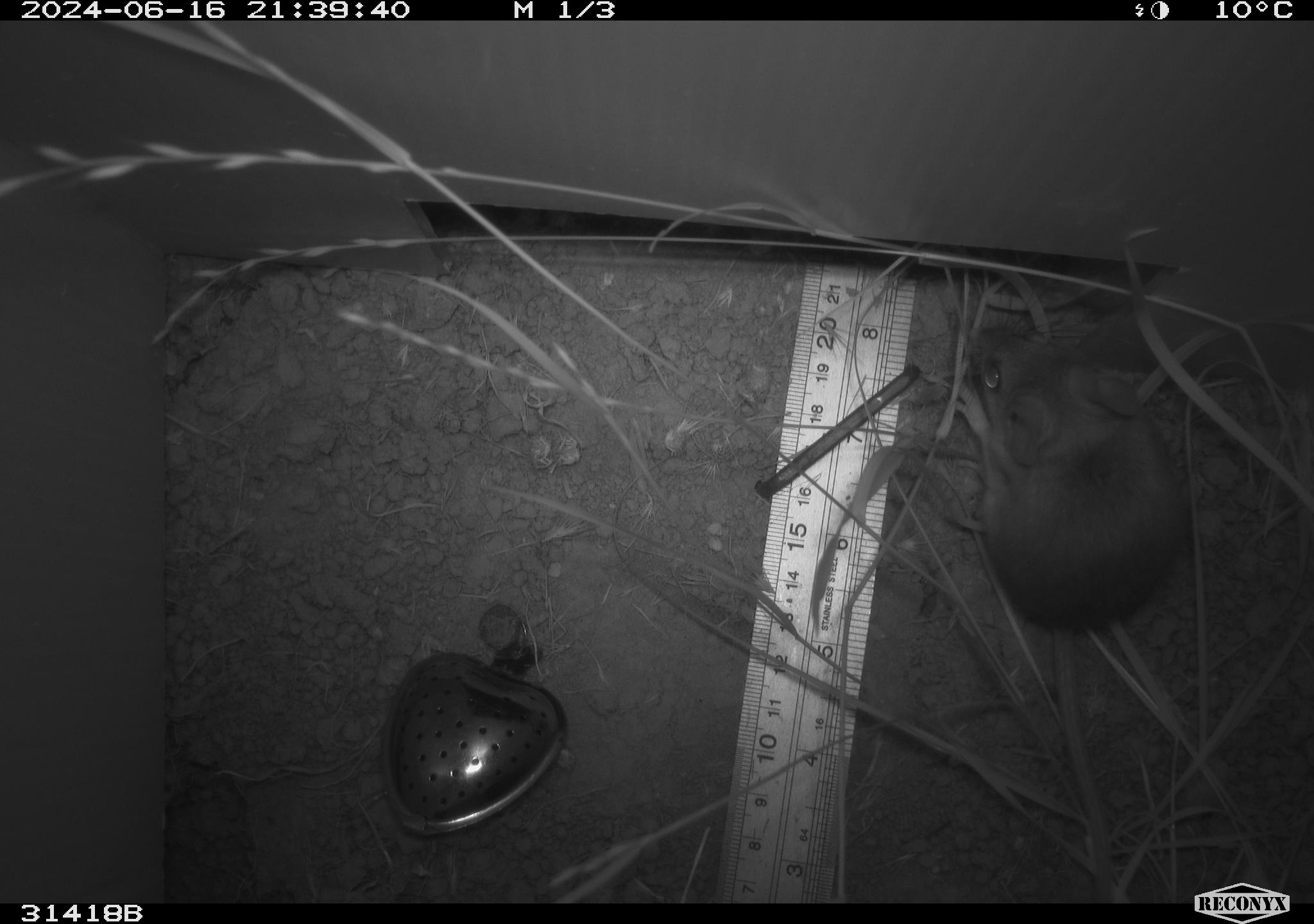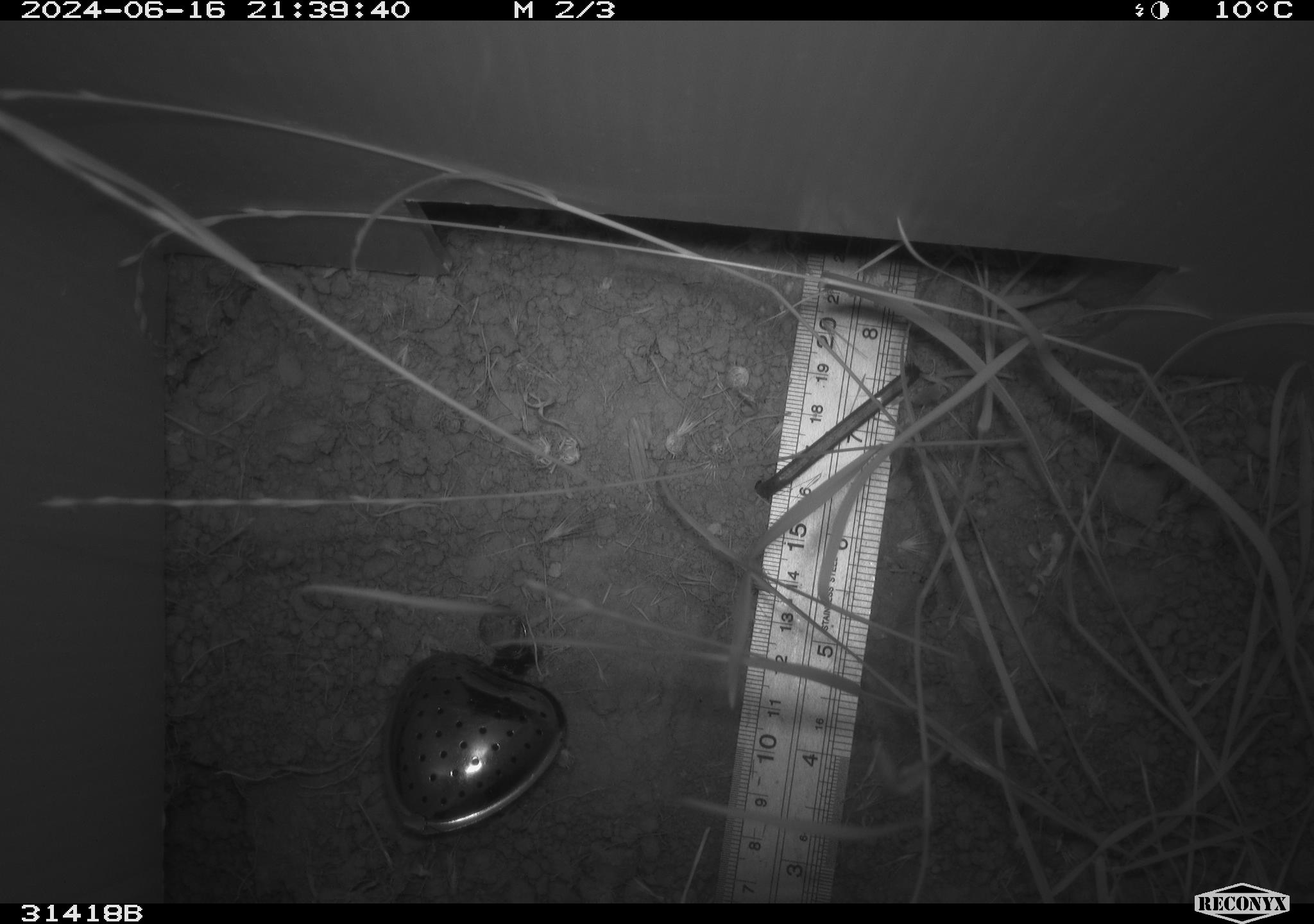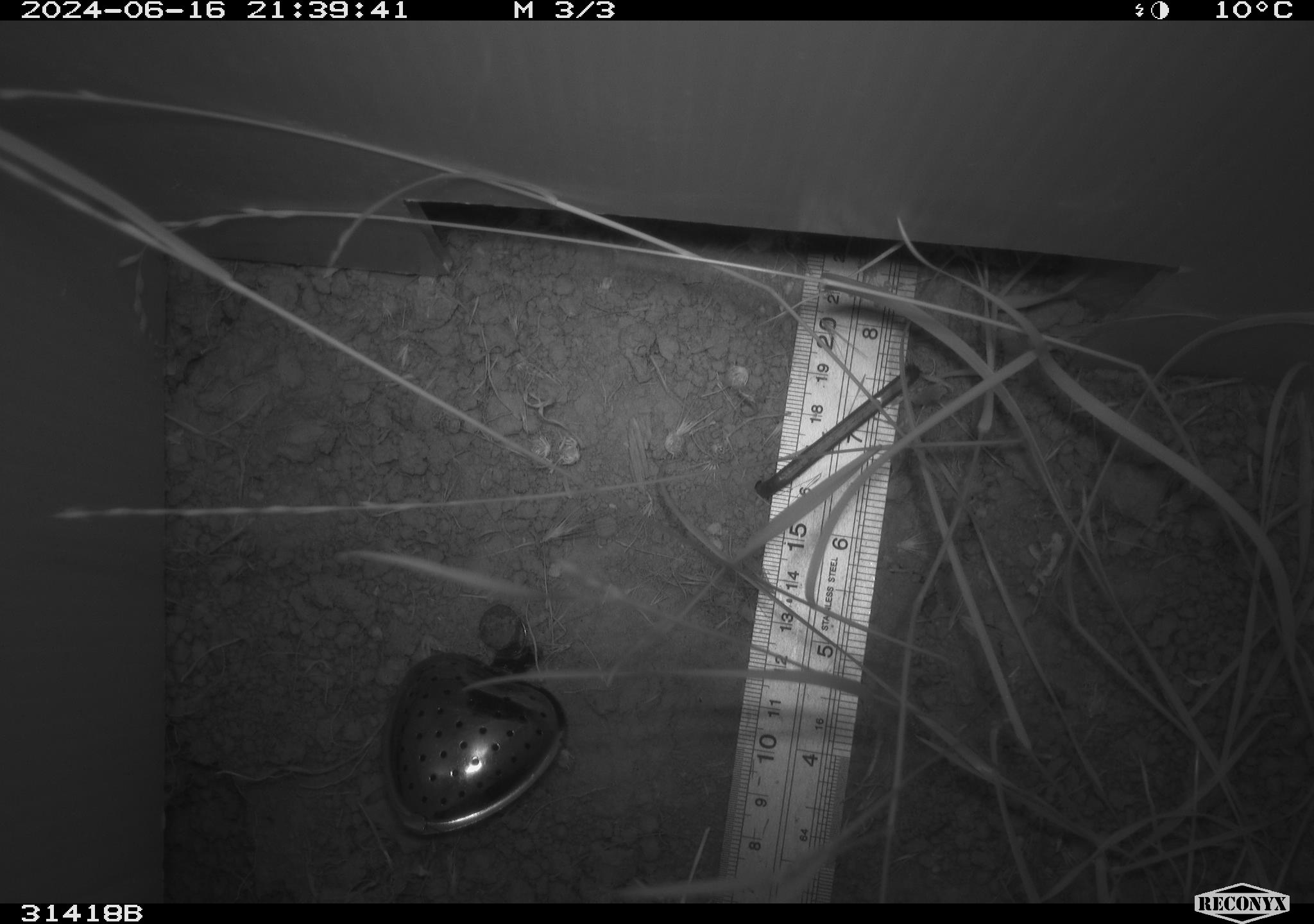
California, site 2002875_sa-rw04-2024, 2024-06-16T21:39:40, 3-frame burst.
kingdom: Animalia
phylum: Chordata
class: Mammalia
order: Rodentia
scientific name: Rodentia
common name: rodent